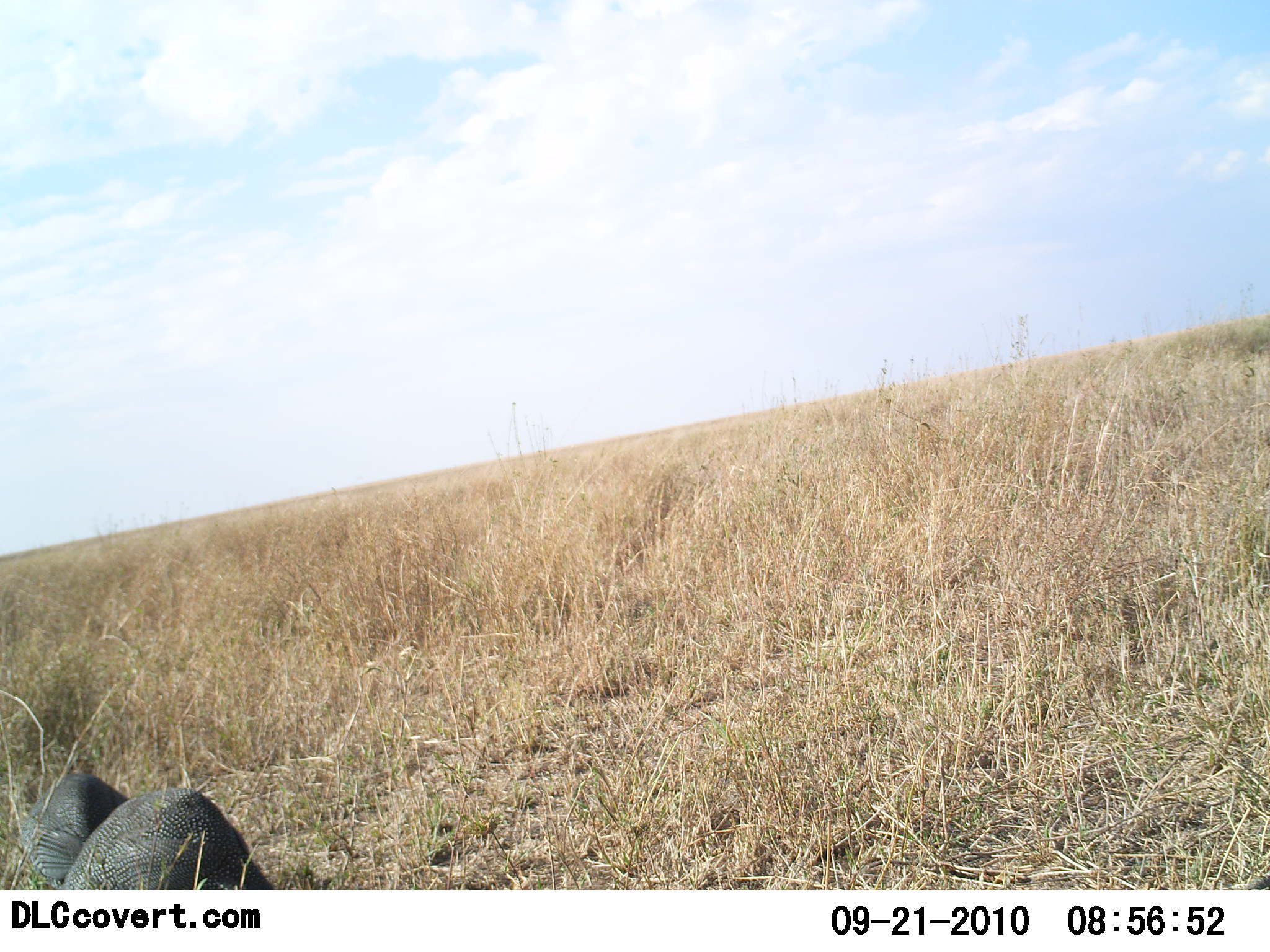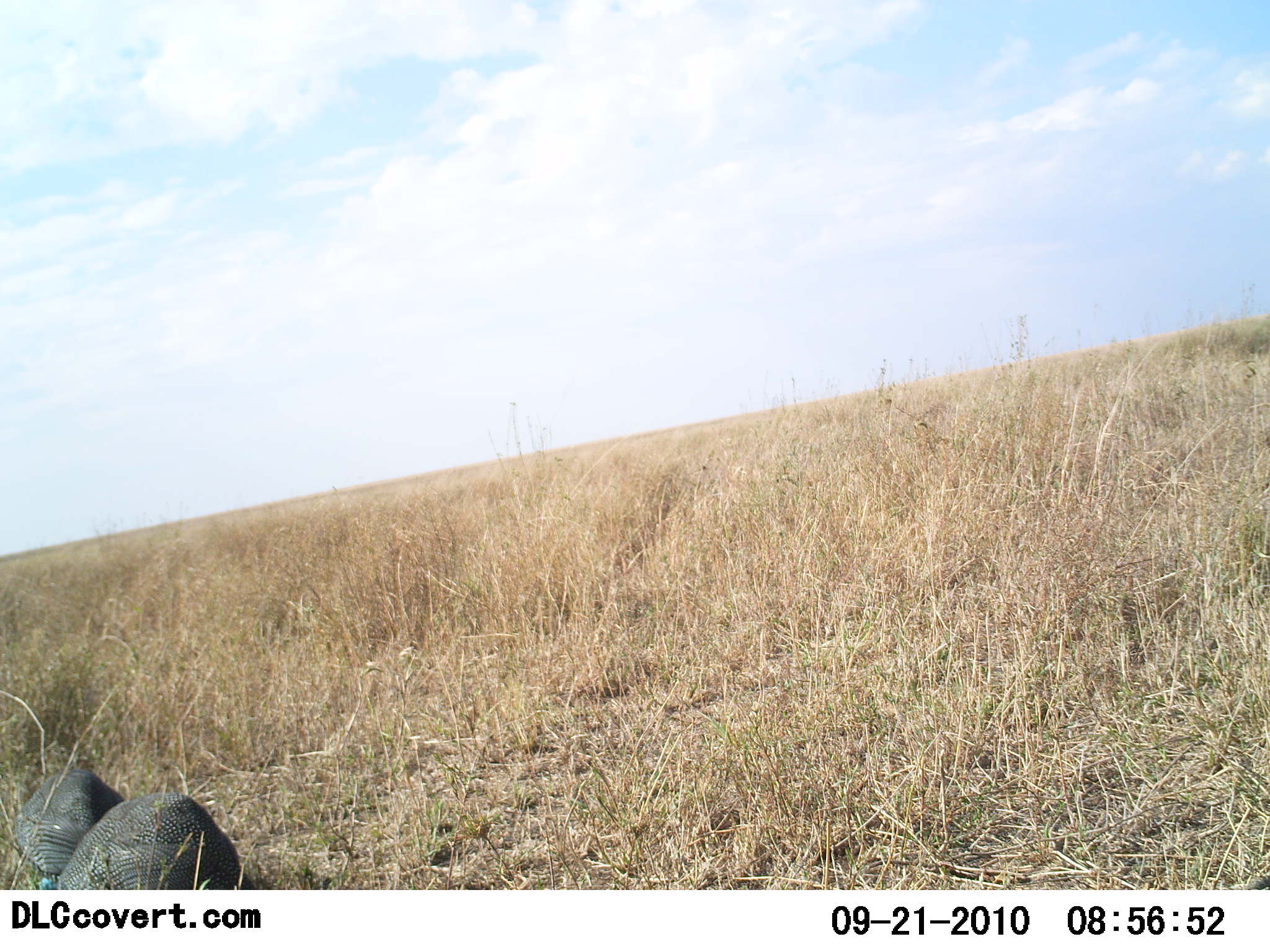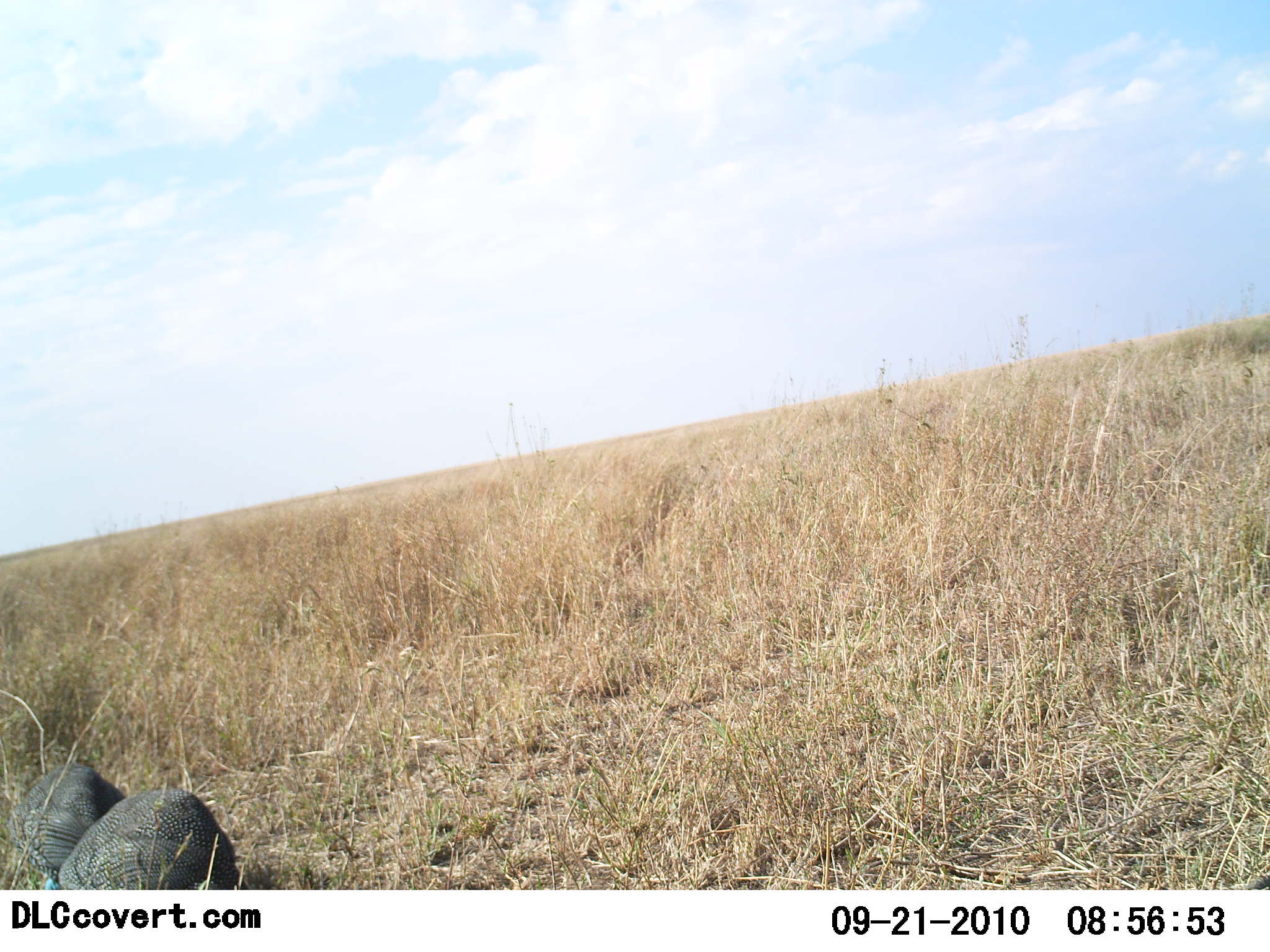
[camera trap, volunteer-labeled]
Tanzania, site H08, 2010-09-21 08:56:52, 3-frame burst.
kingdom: Animalia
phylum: Chordata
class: Aves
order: Galliformes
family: Numididae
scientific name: Numididae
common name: guinea fowl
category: guineafowl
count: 2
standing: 25%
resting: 8%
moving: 0%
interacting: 0%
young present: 0%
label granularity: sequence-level